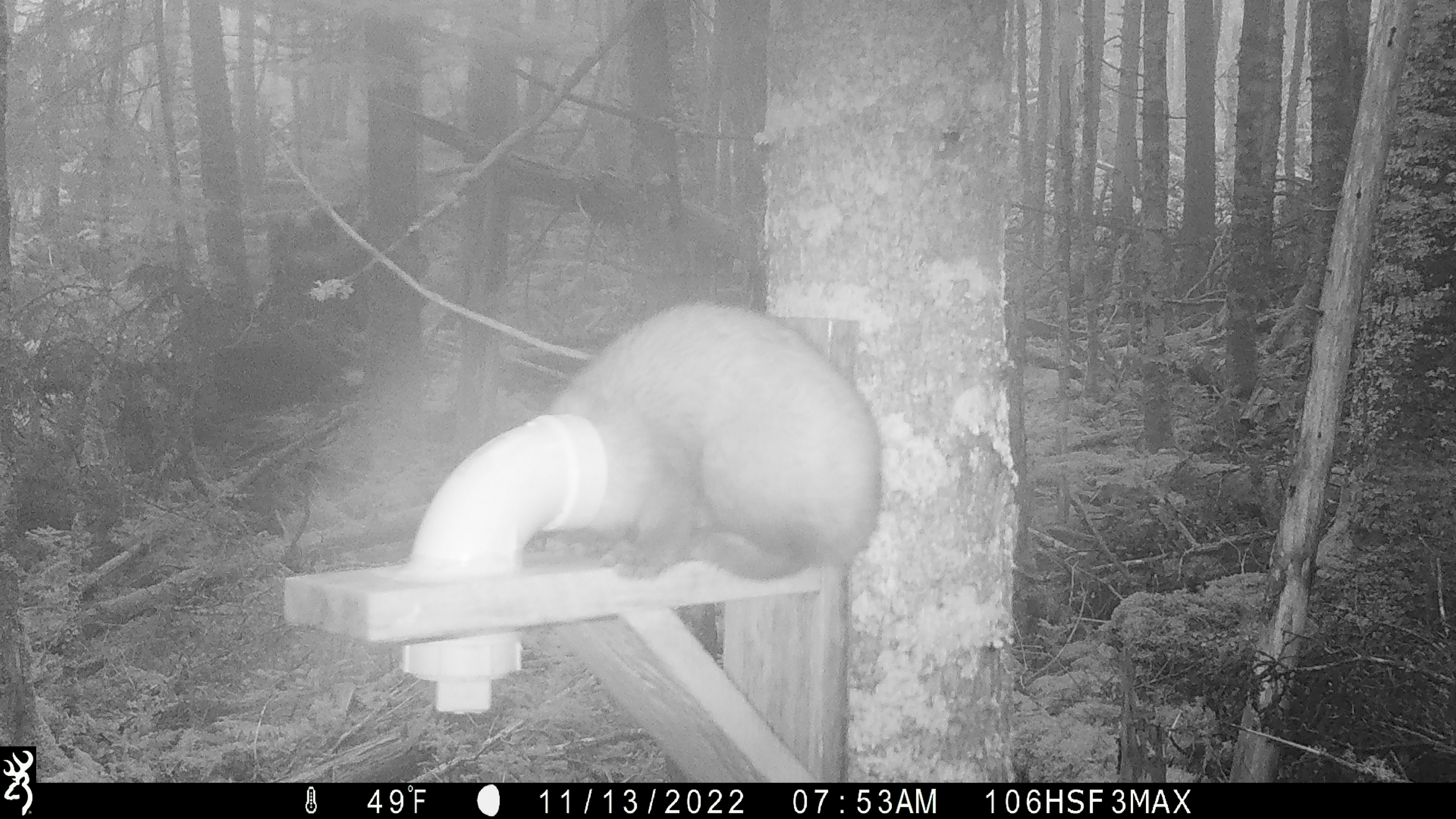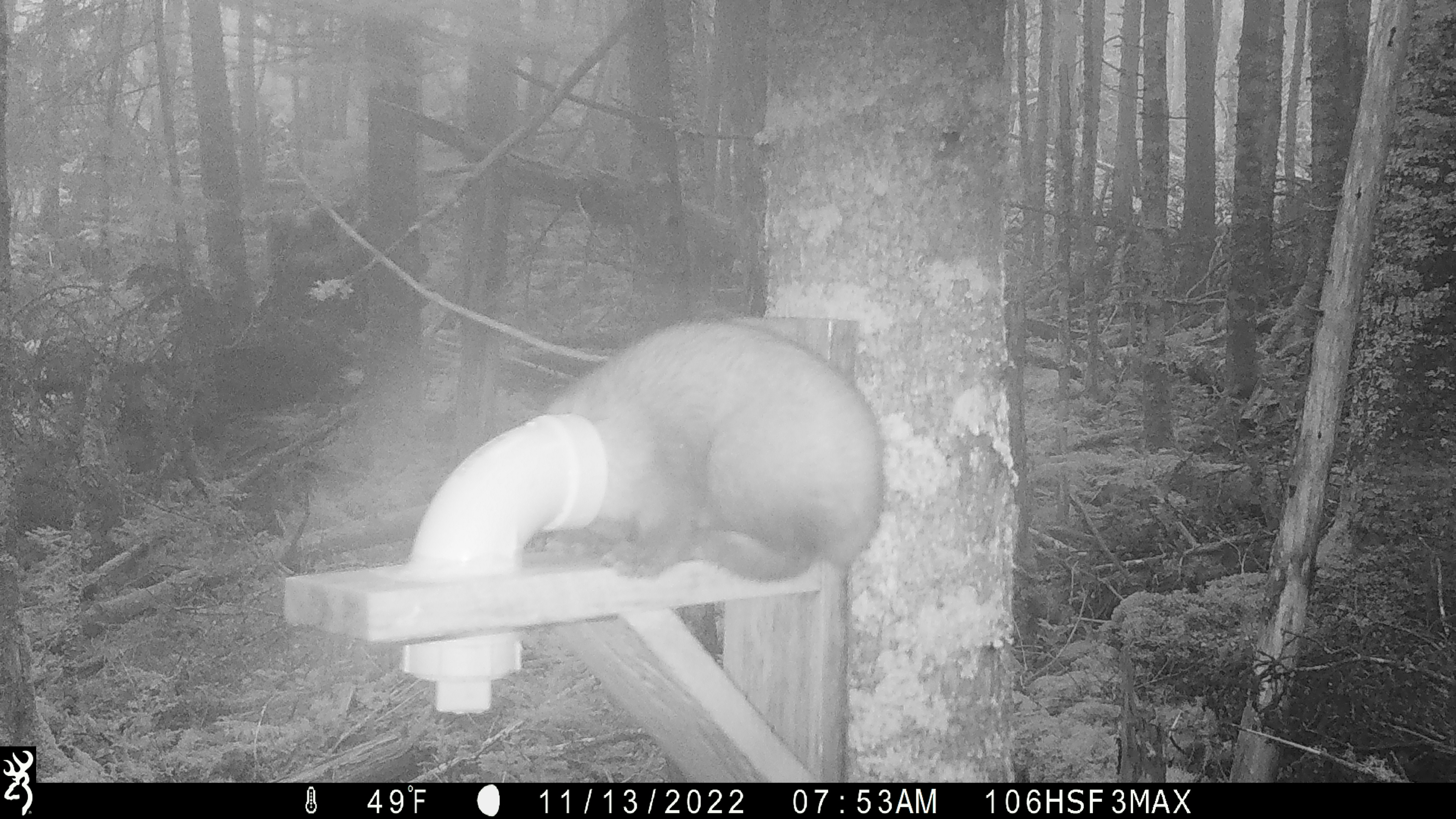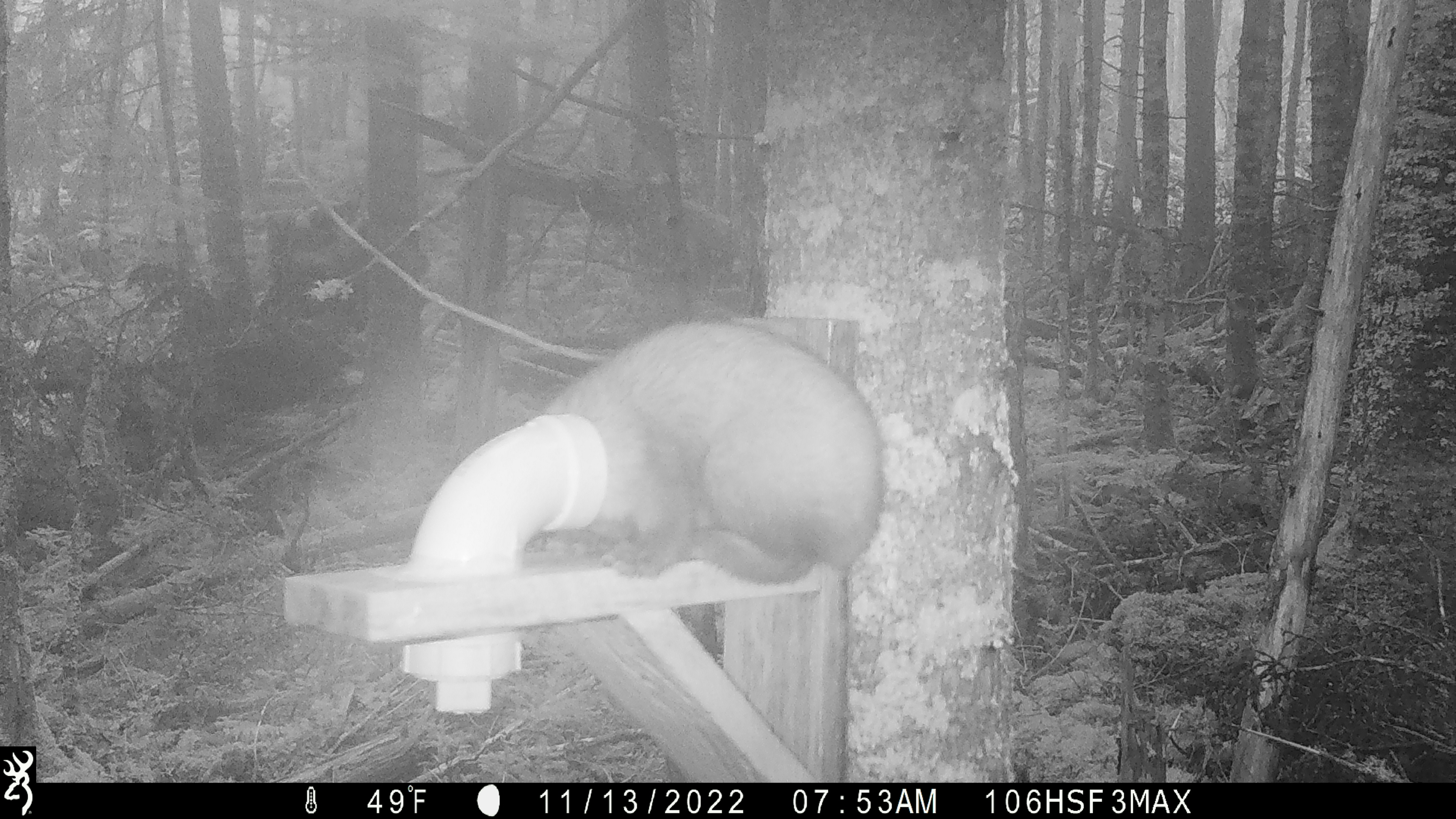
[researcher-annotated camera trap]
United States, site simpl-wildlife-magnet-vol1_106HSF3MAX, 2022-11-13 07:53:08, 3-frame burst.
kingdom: Animalia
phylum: Chordata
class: Mammalia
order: Carnivora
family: Mustelidae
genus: Martes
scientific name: Martes americana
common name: american marten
American marten (Martes americana).